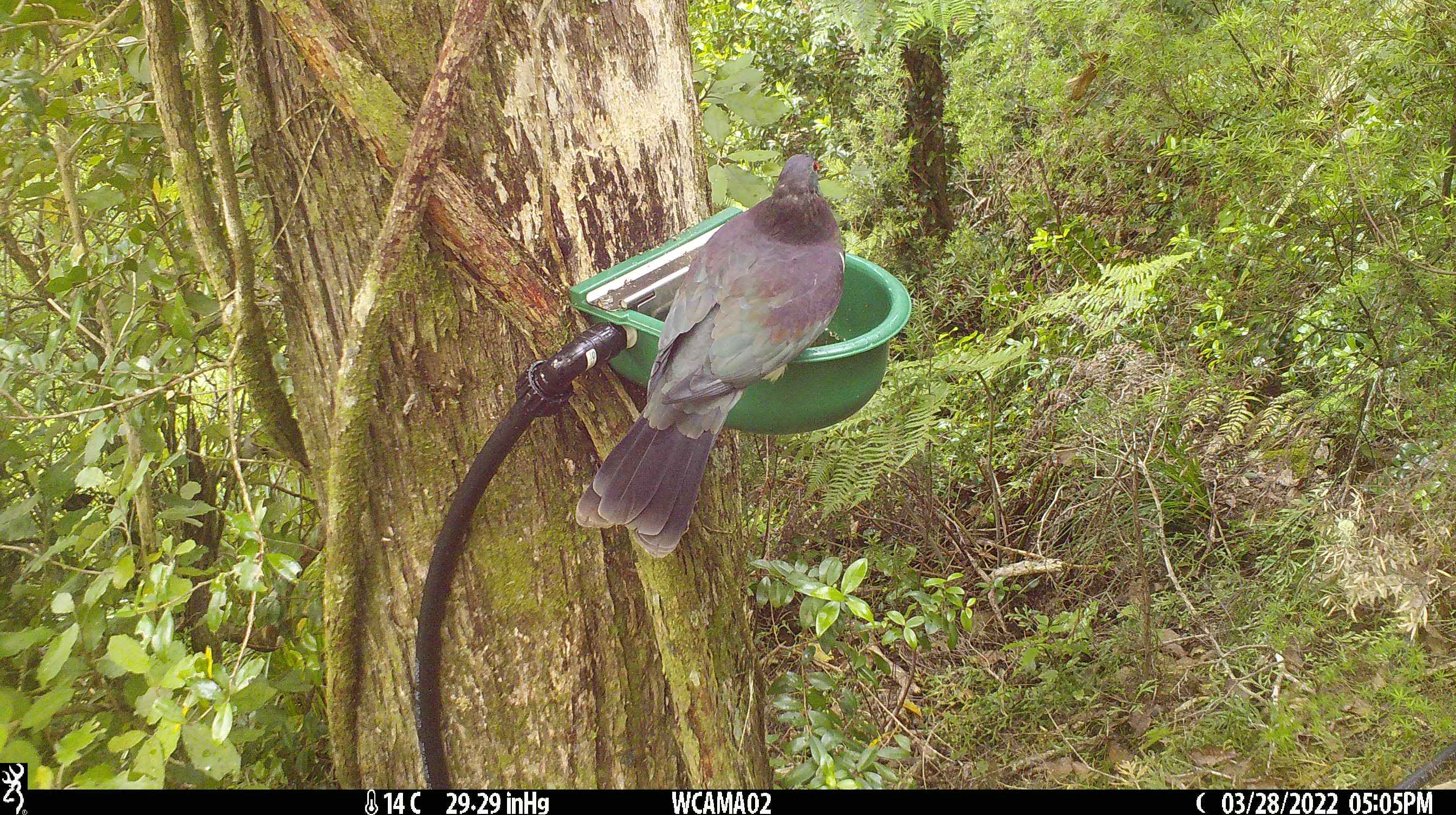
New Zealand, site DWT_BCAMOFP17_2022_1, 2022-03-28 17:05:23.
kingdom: Animalia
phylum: Chordata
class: Aves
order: Columbiformes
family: Columbidae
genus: Hemiphaga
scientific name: Hemiphaga novaeseelandiae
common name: new zealand pigeon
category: kereru